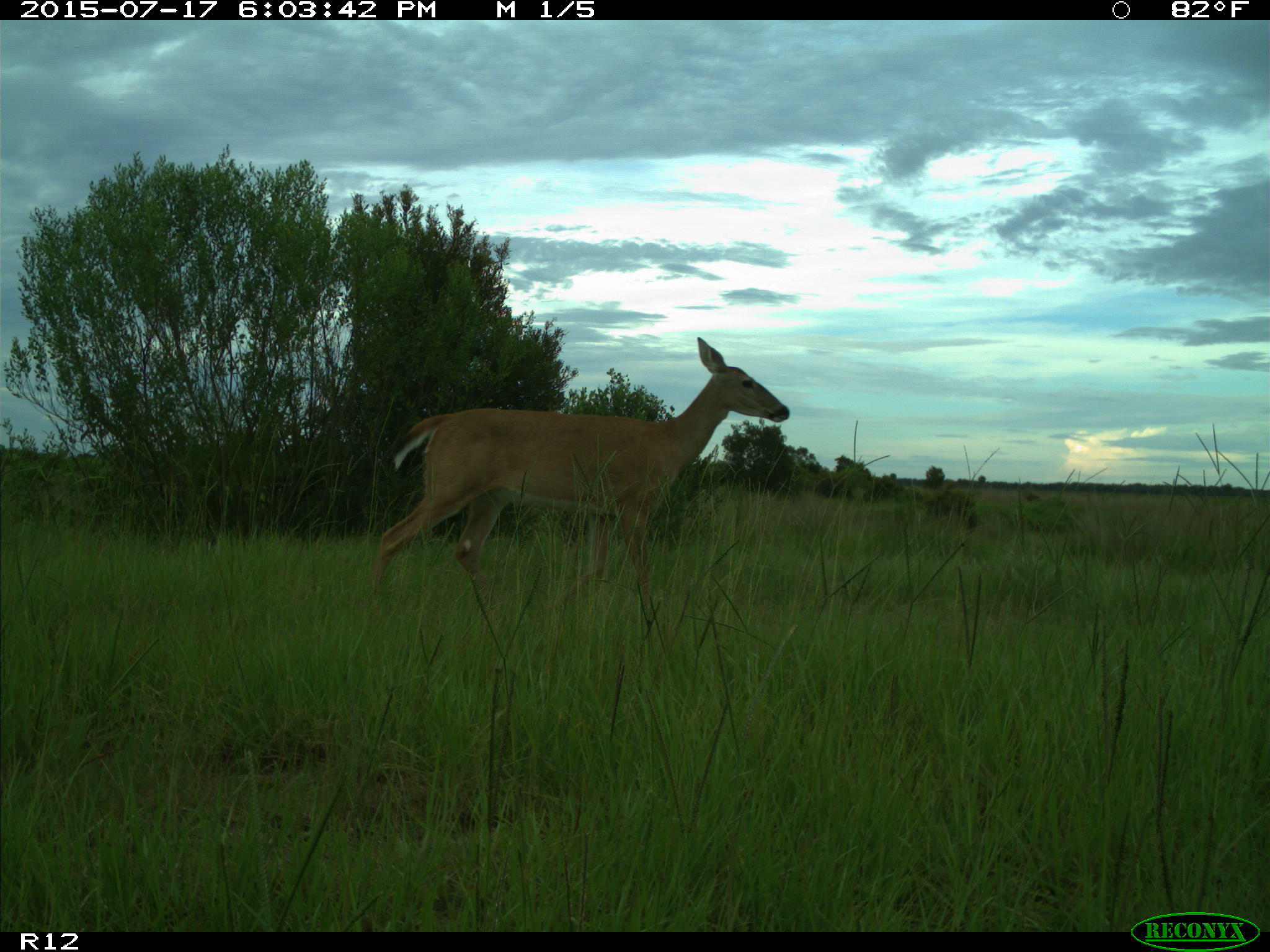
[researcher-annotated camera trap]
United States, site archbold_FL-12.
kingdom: Animalia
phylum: Chordata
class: Mammalia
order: Artiodactyla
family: Cervidae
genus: Odocoileus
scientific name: Odocoileus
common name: deer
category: unidentified deer